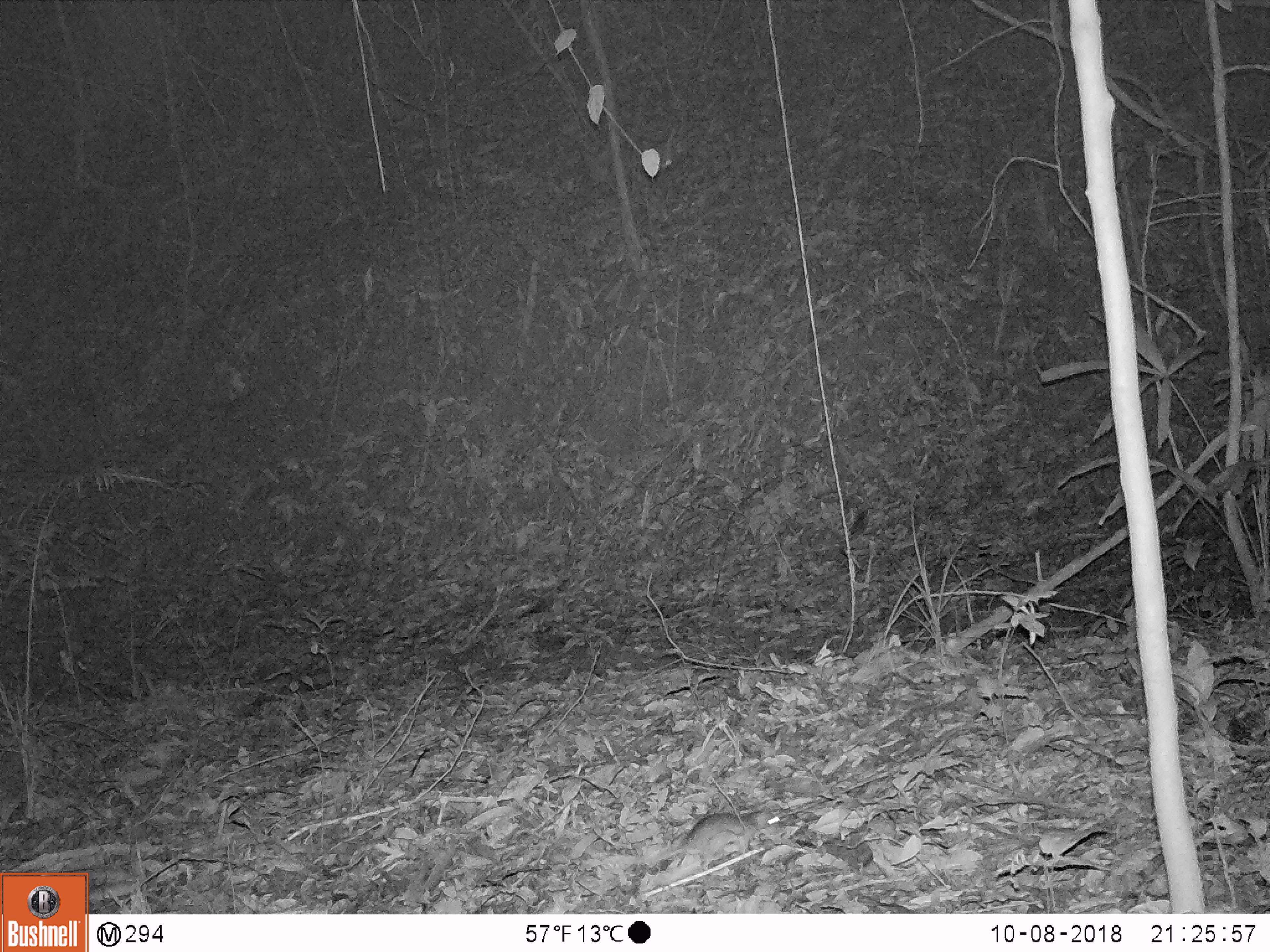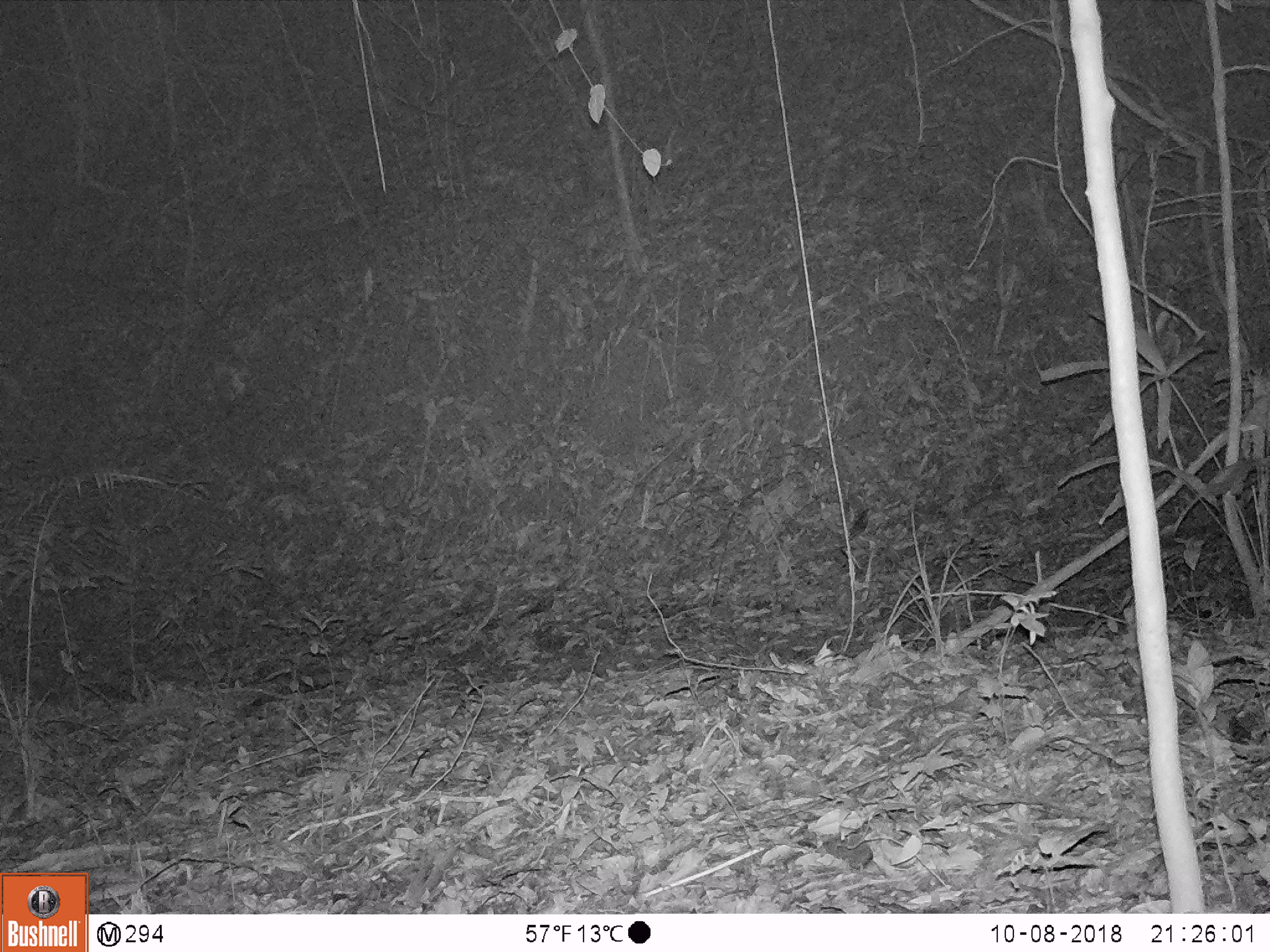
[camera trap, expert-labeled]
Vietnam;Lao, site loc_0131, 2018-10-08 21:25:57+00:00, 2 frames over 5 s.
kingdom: Animalia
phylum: Chordata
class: Mammalia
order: Rodentia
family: Muridae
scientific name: Muridae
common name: old-world mice and rats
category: unidentified murid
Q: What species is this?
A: Unidentified murid (old-world mice and rats) (Muridae).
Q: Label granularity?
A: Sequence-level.